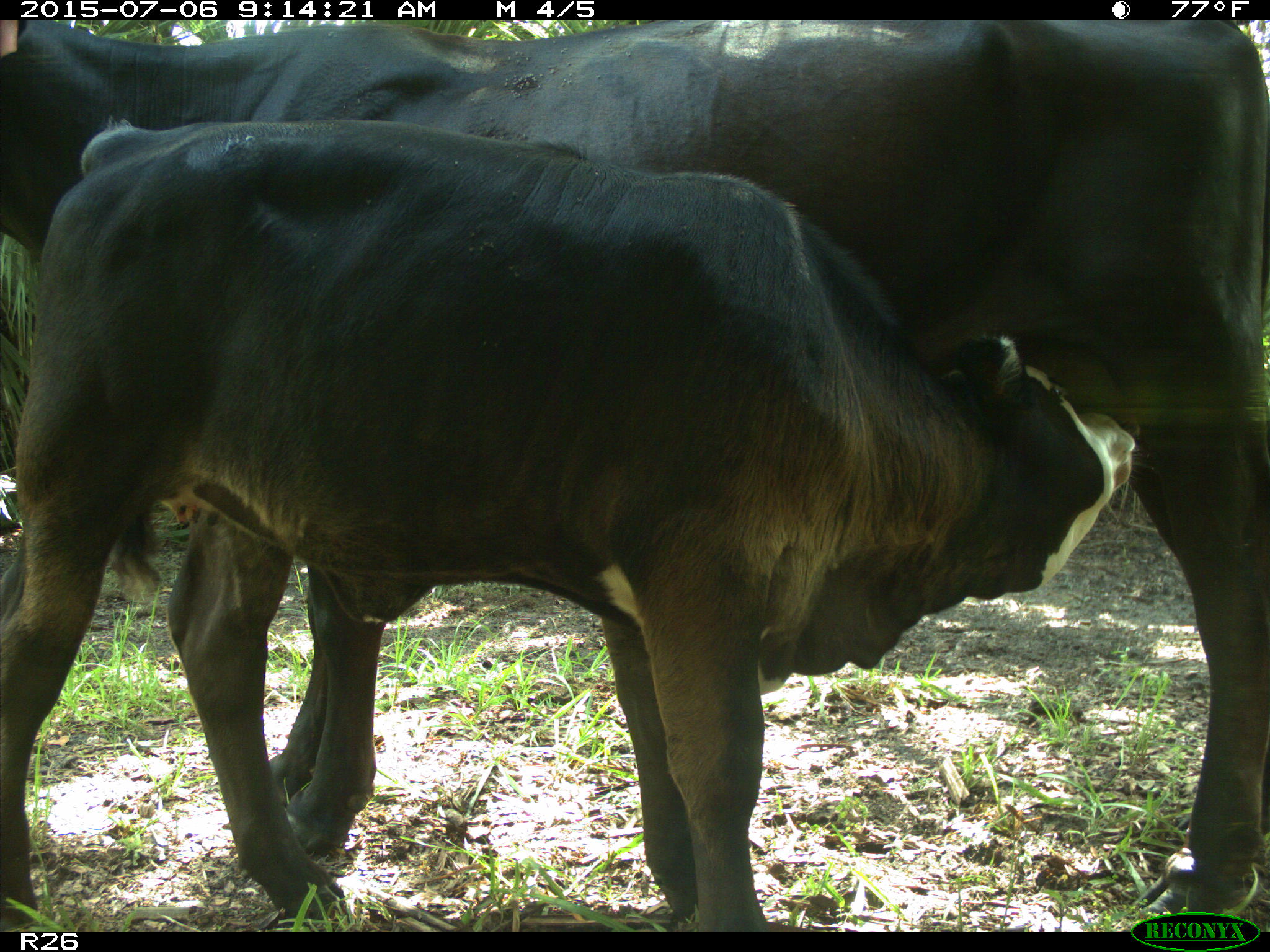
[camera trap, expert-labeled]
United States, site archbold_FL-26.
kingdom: Animalia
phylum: Chordata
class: Mammalia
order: Artiodactyla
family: Bovidae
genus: Bos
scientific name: Bos taurus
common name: domestic cow